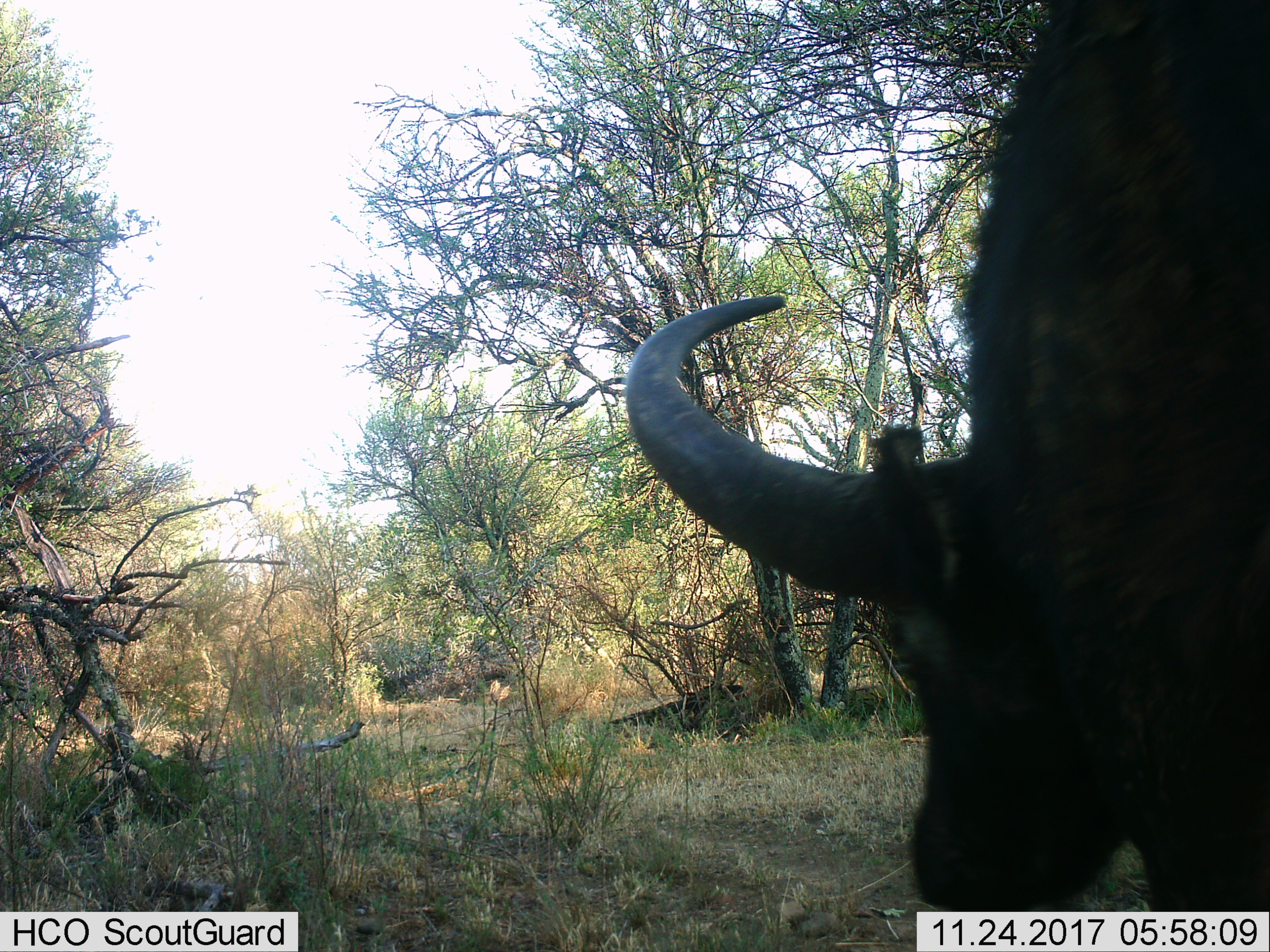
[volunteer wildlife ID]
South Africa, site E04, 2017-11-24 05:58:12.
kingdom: Animalia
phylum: Chordata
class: Mammalia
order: Artiodactyla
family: Bovidae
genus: Syncerus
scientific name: Syncerus caffer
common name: cape buffalo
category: buffalo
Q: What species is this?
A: Buffalo (cape buffalo) (Syncerus caffer).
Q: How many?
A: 1.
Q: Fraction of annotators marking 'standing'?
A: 10%.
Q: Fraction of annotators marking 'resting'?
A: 0%.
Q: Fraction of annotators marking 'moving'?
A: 80%.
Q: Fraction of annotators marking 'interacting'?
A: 0%.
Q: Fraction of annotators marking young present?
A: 0%.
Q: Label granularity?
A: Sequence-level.